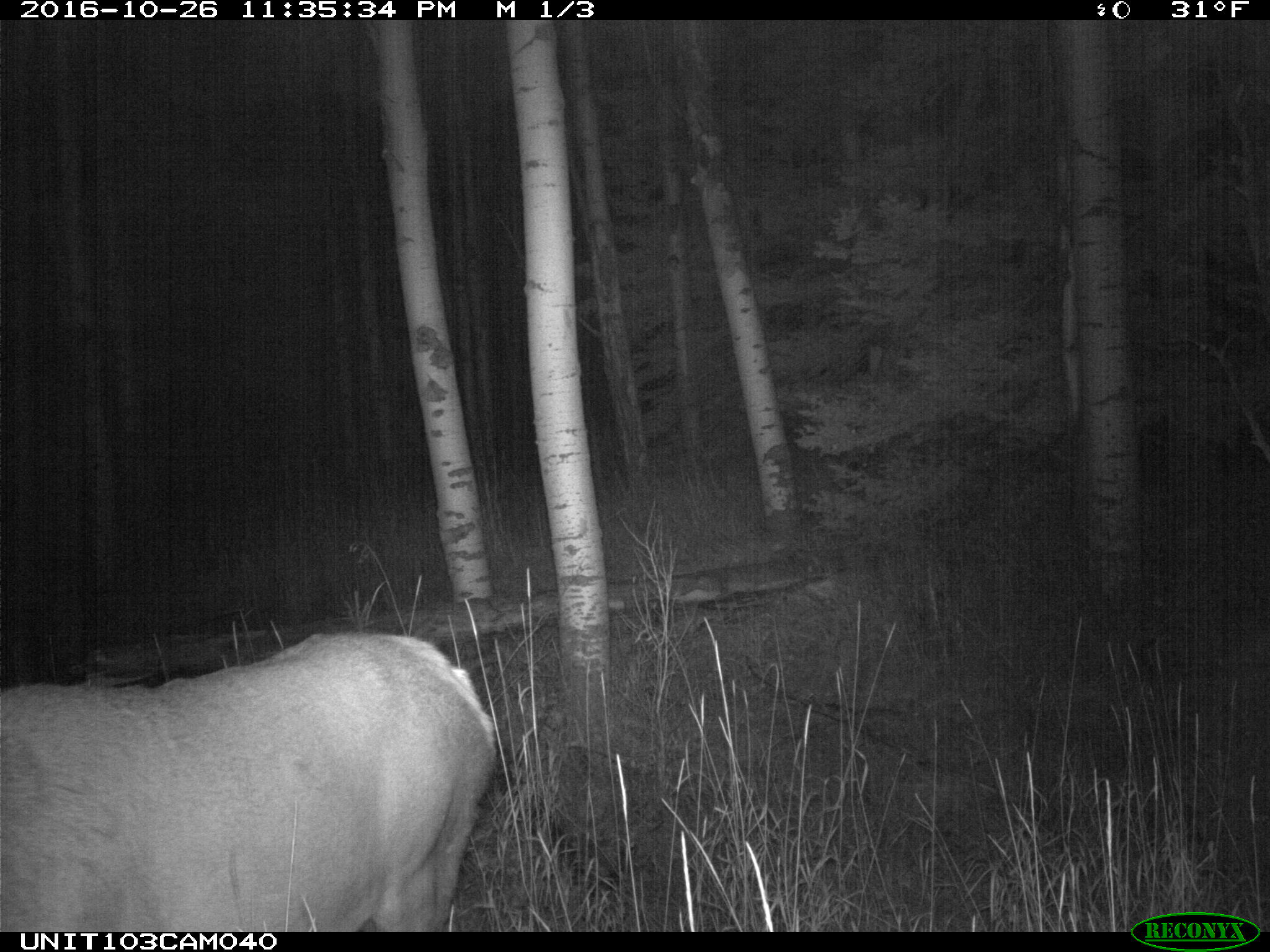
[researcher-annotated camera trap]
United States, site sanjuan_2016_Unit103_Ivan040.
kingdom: Animalia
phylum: Chordata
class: Mammalia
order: Artiodactyla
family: Cervidae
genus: Cervus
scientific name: Cervus elaphus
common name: red deer